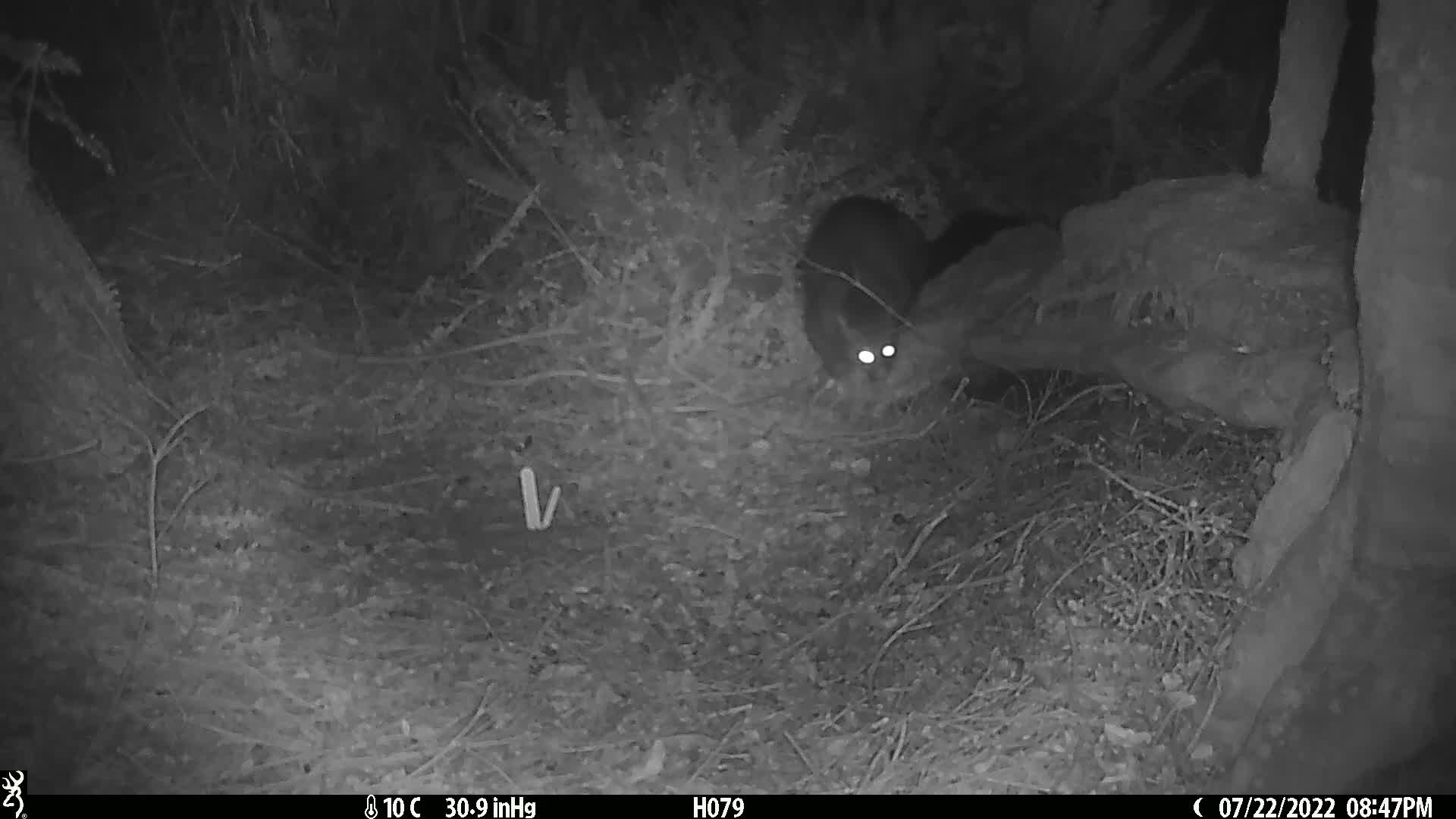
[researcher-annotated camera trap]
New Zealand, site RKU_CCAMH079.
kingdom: Animalia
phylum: Chordata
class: Mammalia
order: Diprotodontia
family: Phalangeridae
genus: Trichosurus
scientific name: Trichosurus vulpecula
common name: common brushtail possum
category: possum